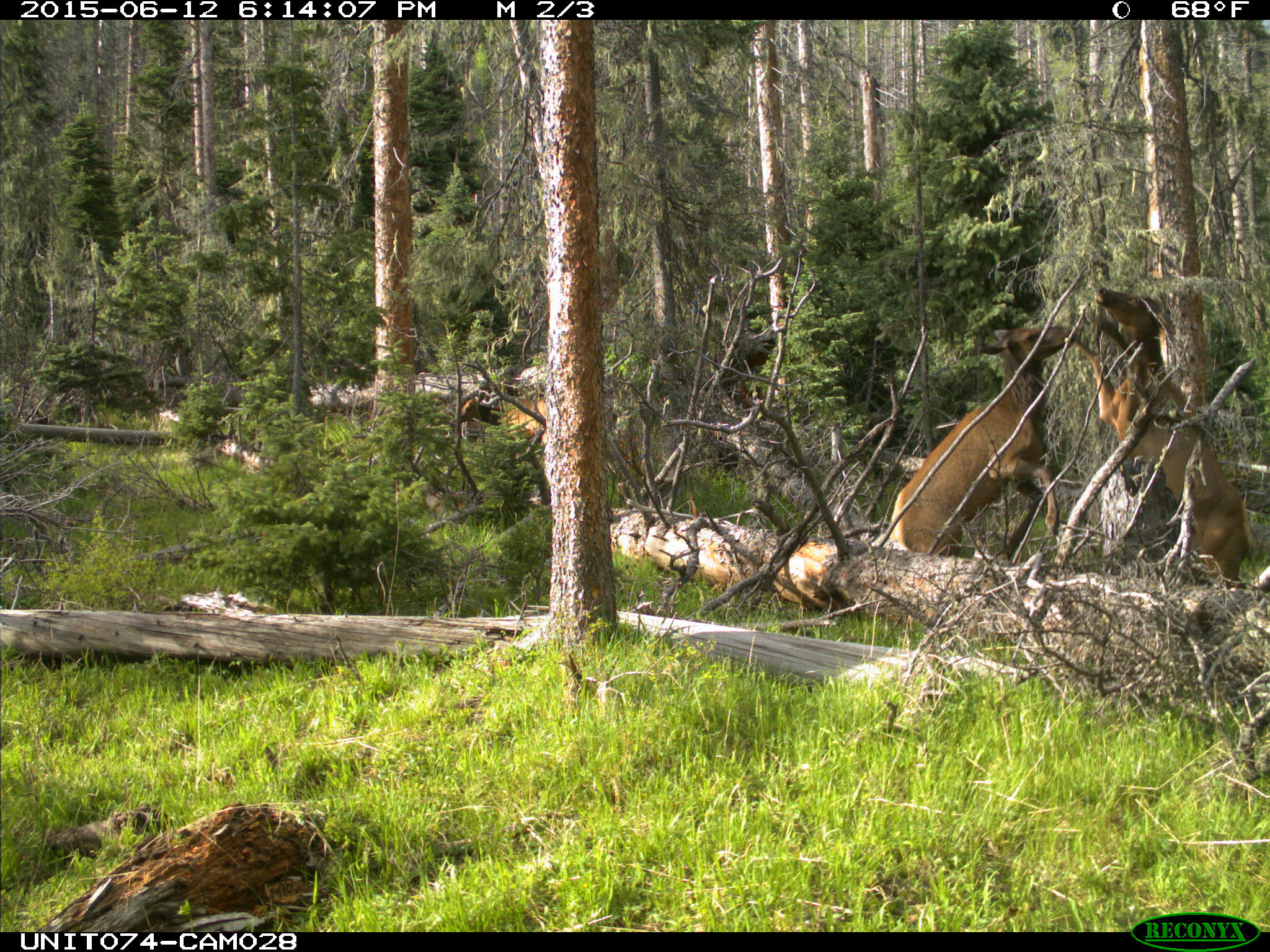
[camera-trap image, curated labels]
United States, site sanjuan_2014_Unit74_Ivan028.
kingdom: Animalia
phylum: Chordata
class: Mammalia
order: Artiodactyla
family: Cervidae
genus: Cervus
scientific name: Cervus elaphus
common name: red deer